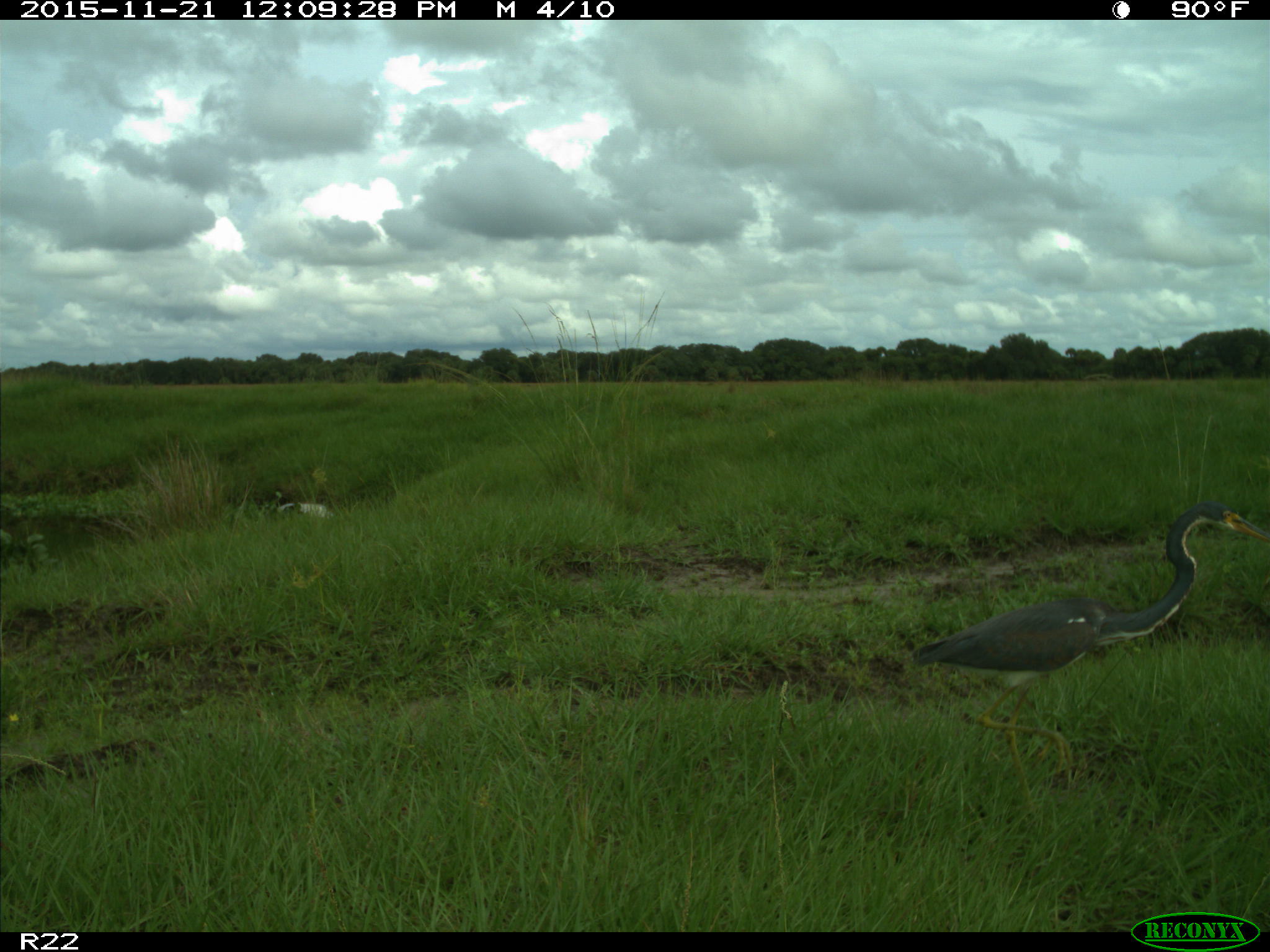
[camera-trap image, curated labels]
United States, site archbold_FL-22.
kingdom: Animalia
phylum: Chordata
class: Aves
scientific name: Aves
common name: birds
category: unidentified bird